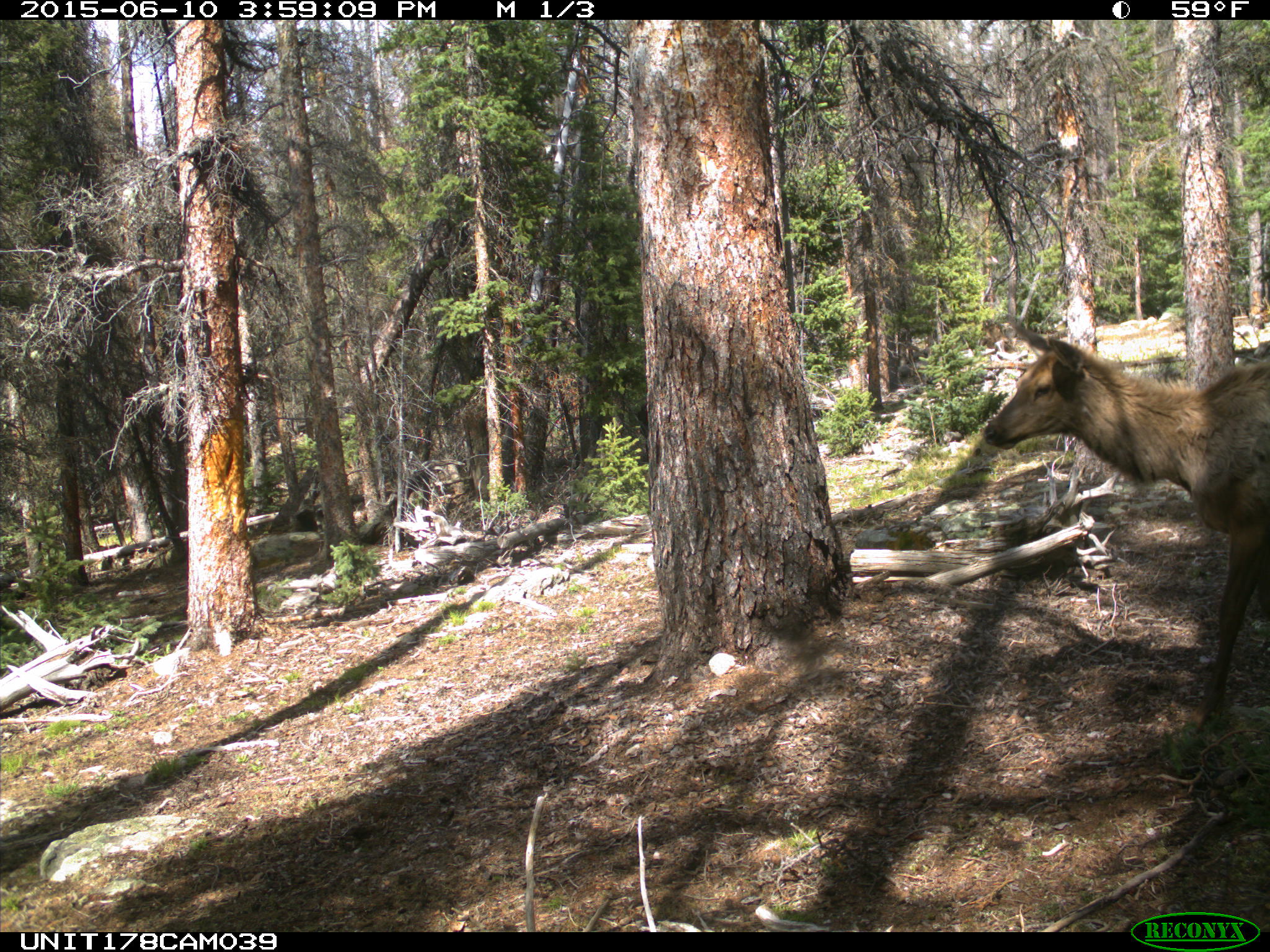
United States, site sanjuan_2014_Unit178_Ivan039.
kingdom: Animalia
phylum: Chordata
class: Mammalia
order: Artiodactyla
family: Cervidae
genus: Cervus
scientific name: Cervus elaphus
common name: red deer